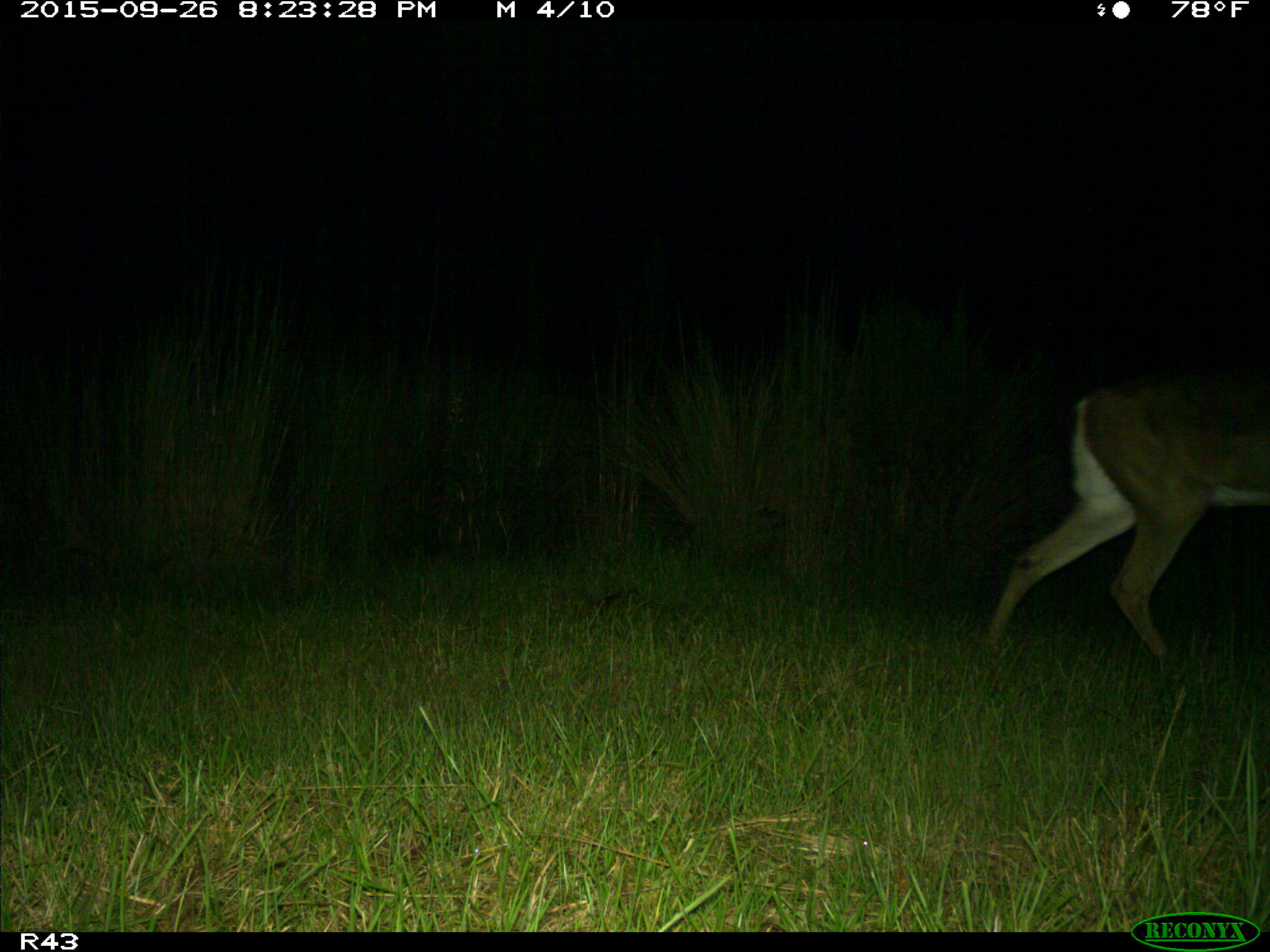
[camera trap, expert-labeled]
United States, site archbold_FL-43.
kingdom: Animalia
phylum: Chordata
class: Mammalia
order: Artiodactyla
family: Cervidae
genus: Odocoileus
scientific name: Odocoileus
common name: deer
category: unidentified deer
Unidentified deer (deer) (Odocoileus).